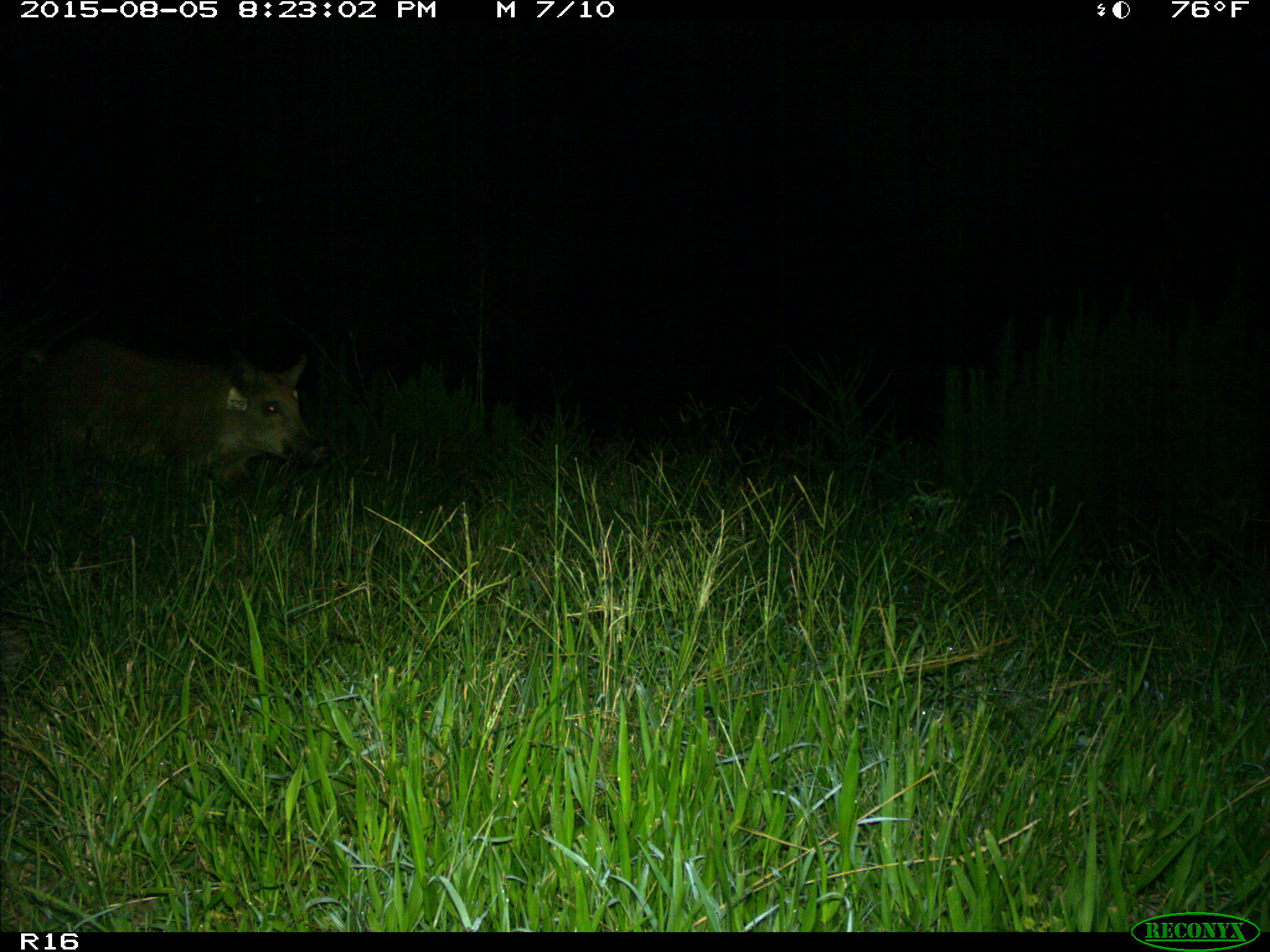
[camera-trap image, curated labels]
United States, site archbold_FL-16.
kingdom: Animalia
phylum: Chordata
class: Mammalia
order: Artiodactyla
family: Suidae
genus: Sus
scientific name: Sus scrofa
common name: wild boar